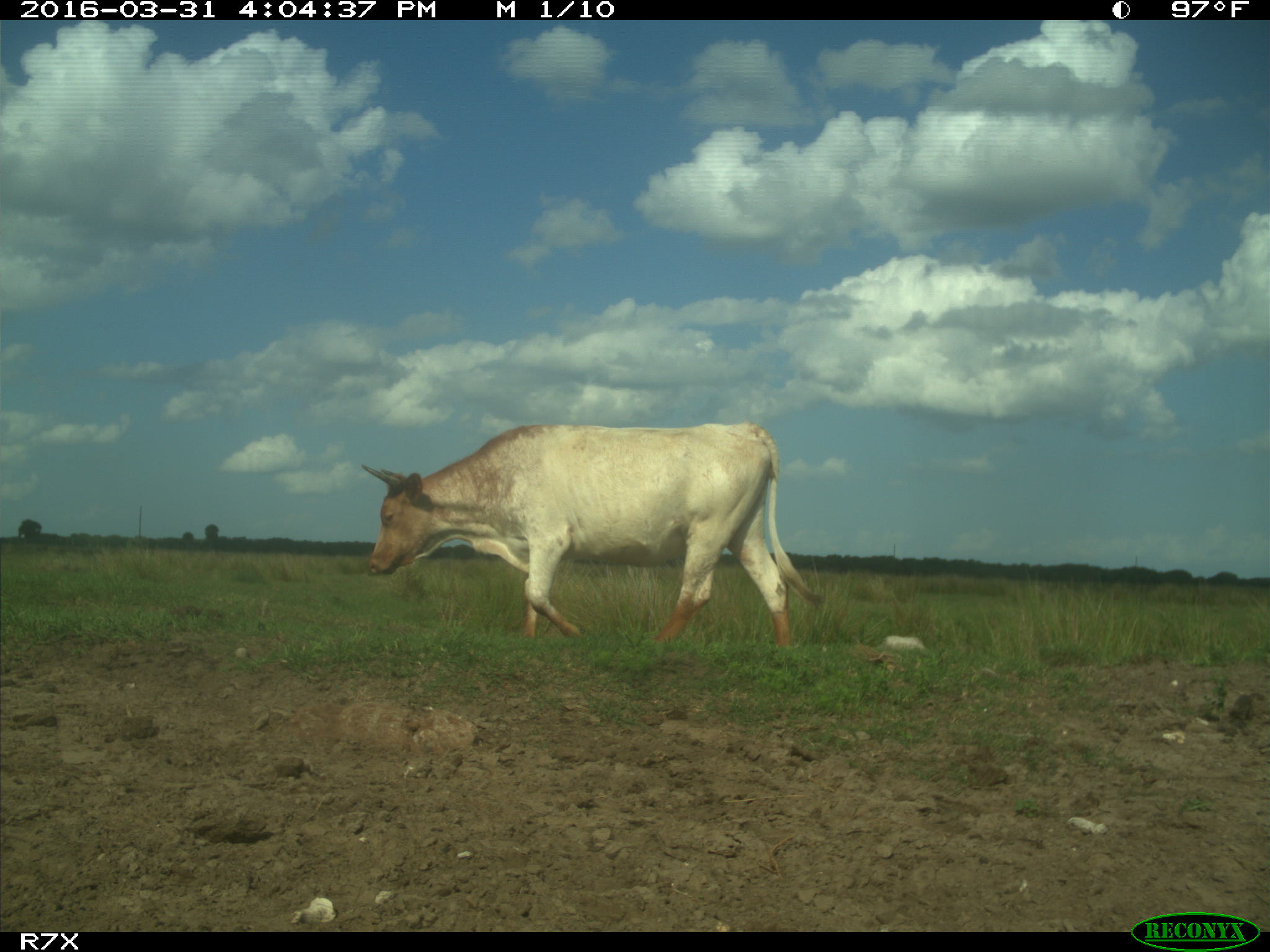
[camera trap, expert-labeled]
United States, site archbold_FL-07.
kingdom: Animalia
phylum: Chordata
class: Mammalia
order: Artiodactyla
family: Bovidae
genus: Bos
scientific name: Bos taurus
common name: domestic cow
Bos taurus (domestic cow).